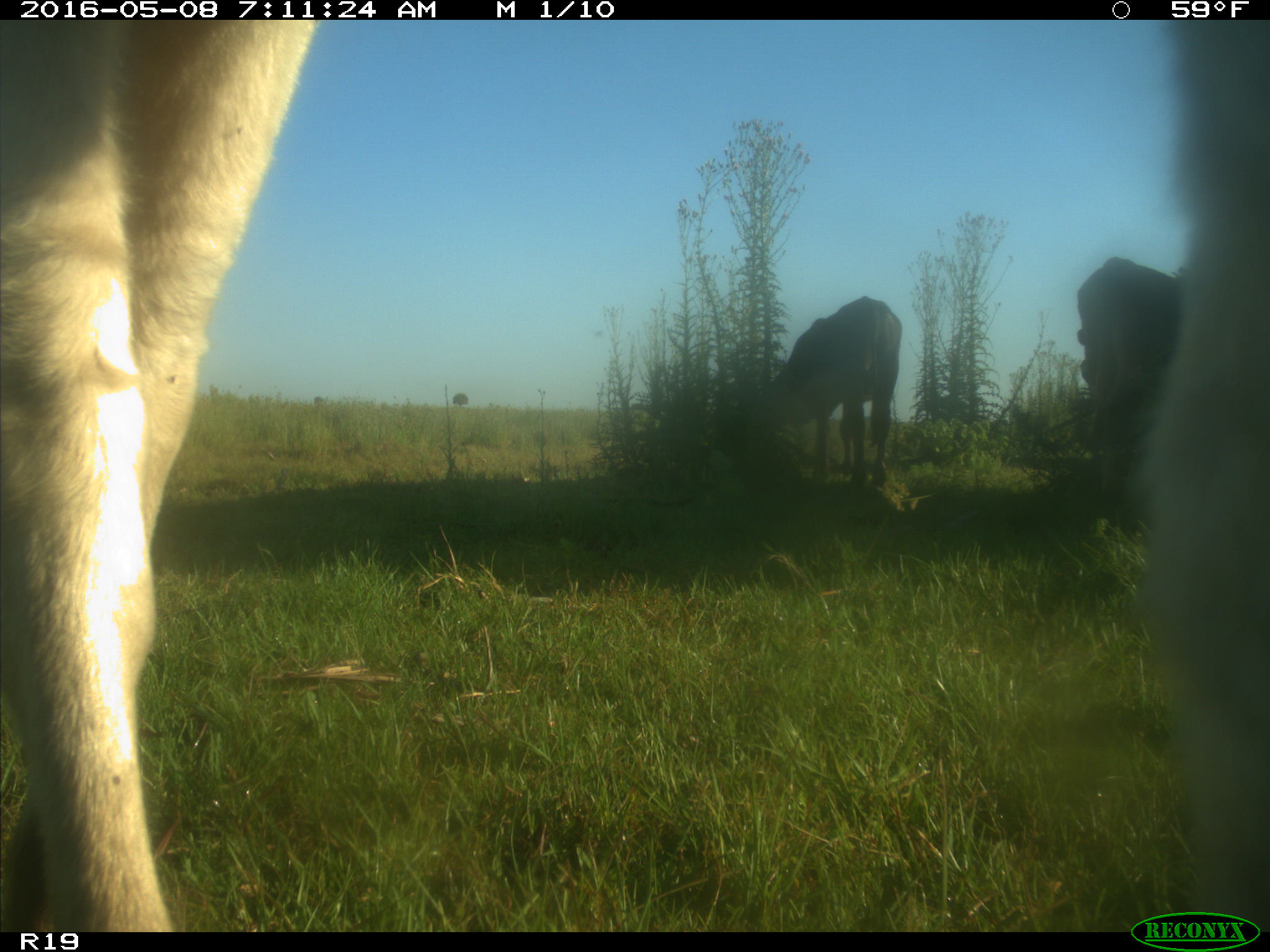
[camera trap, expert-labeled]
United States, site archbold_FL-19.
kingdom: Animalia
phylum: Chordata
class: Mammalia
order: Artiodactyla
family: Bovidae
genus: Bos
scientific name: Bos taurus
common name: domestic cow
Bos taurus (domestic cow).